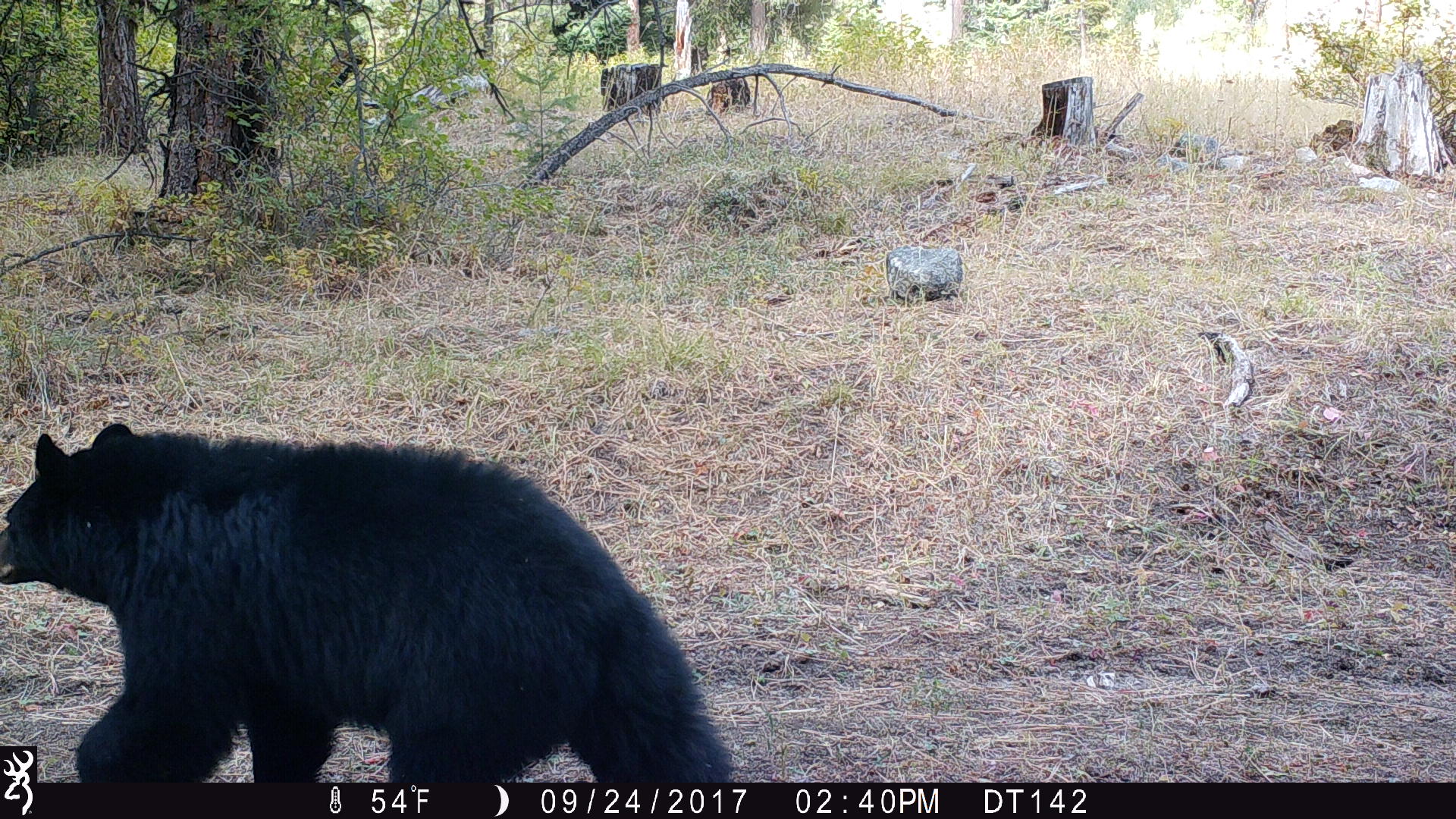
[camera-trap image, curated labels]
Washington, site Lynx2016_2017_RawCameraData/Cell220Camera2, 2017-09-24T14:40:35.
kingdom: Animalia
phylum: Chordata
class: Mammalia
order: Carnivora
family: Ursidae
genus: Ursus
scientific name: Ursus americanus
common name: american black bear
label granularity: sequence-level